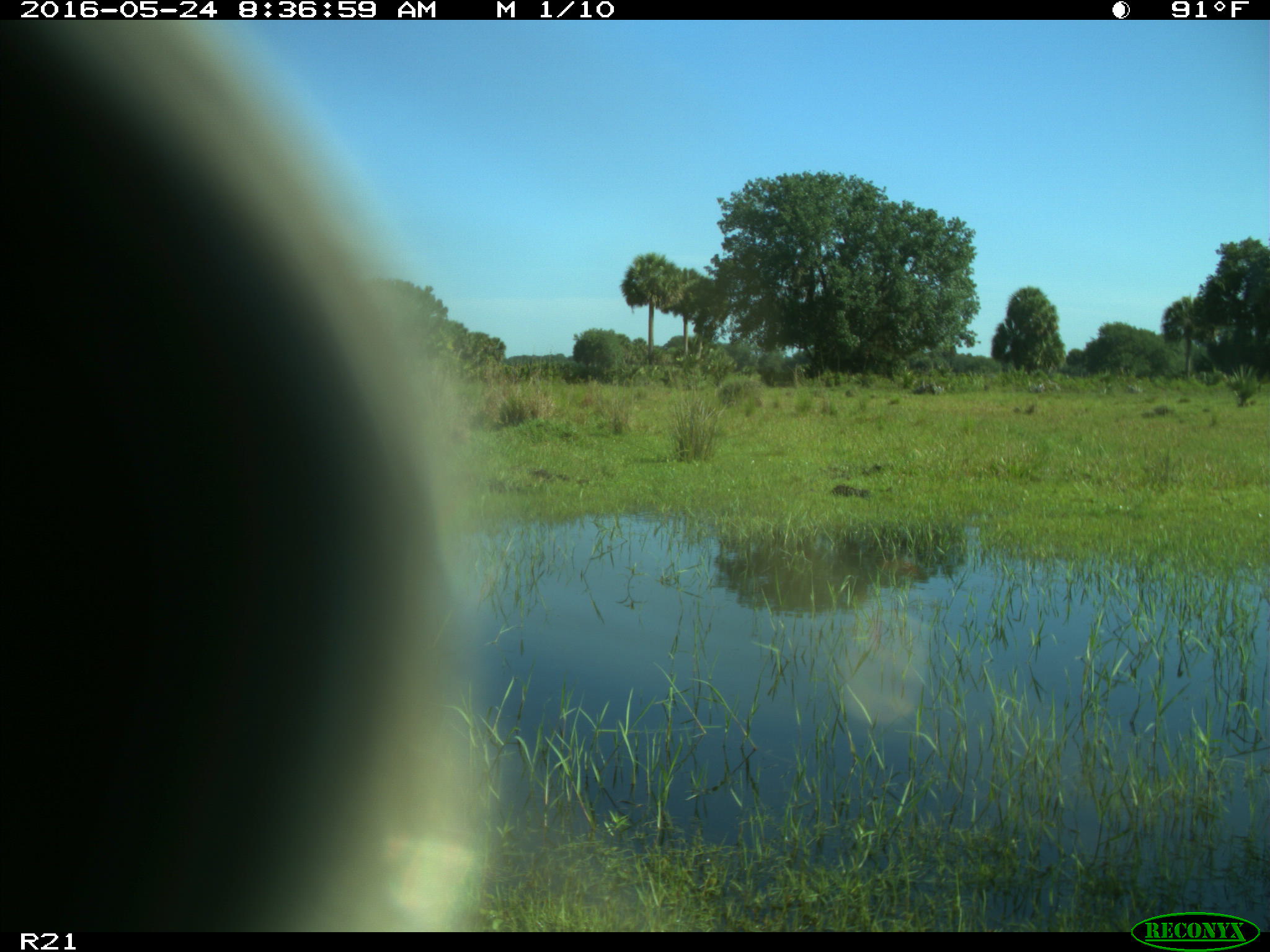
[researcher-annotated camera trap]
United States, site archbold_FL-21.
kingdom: Animalia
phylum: Chordata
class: Mammalia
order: Artiodactyla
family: Bovidae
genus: Bos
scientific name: Bos taurus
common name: domestic cow